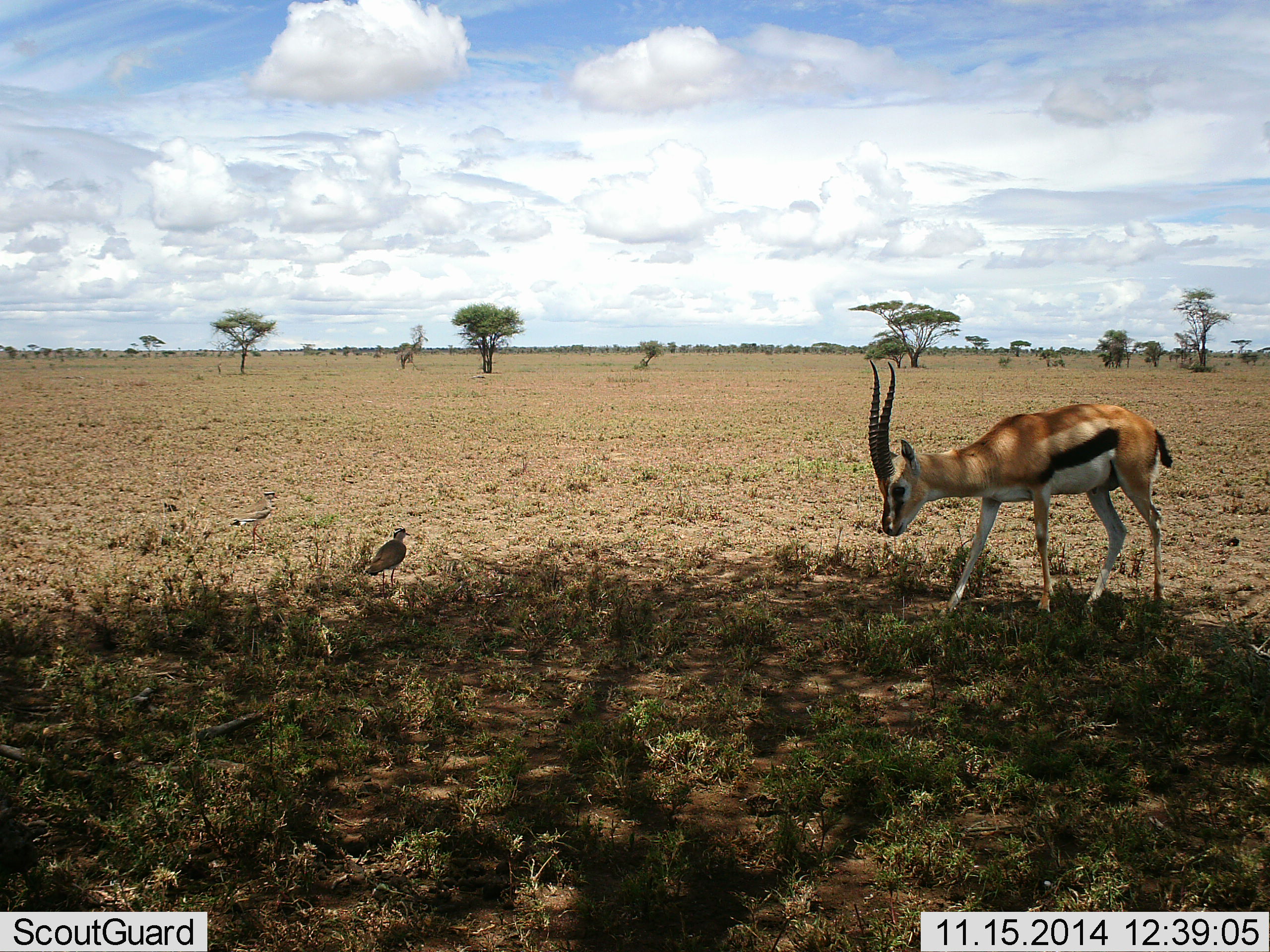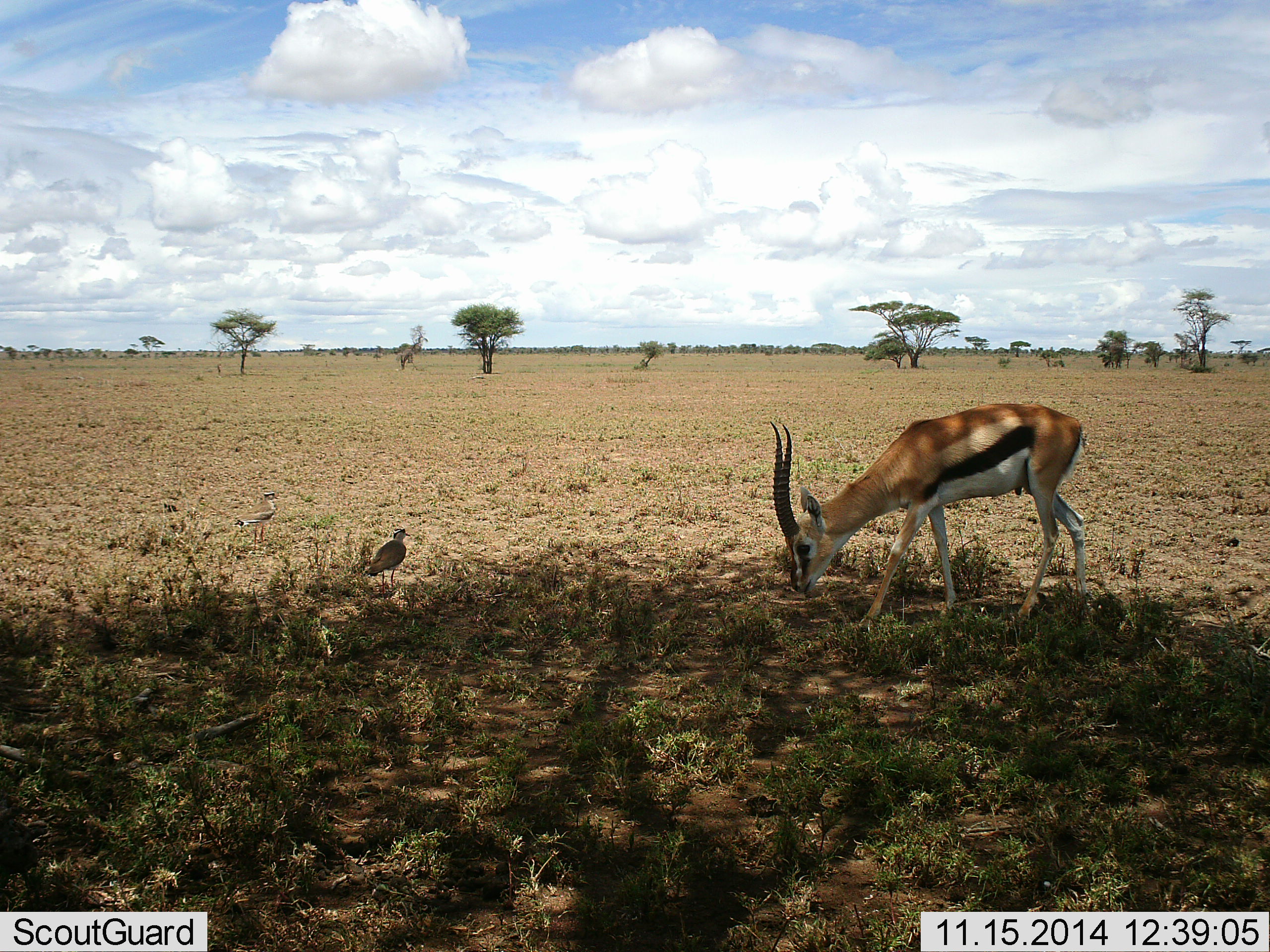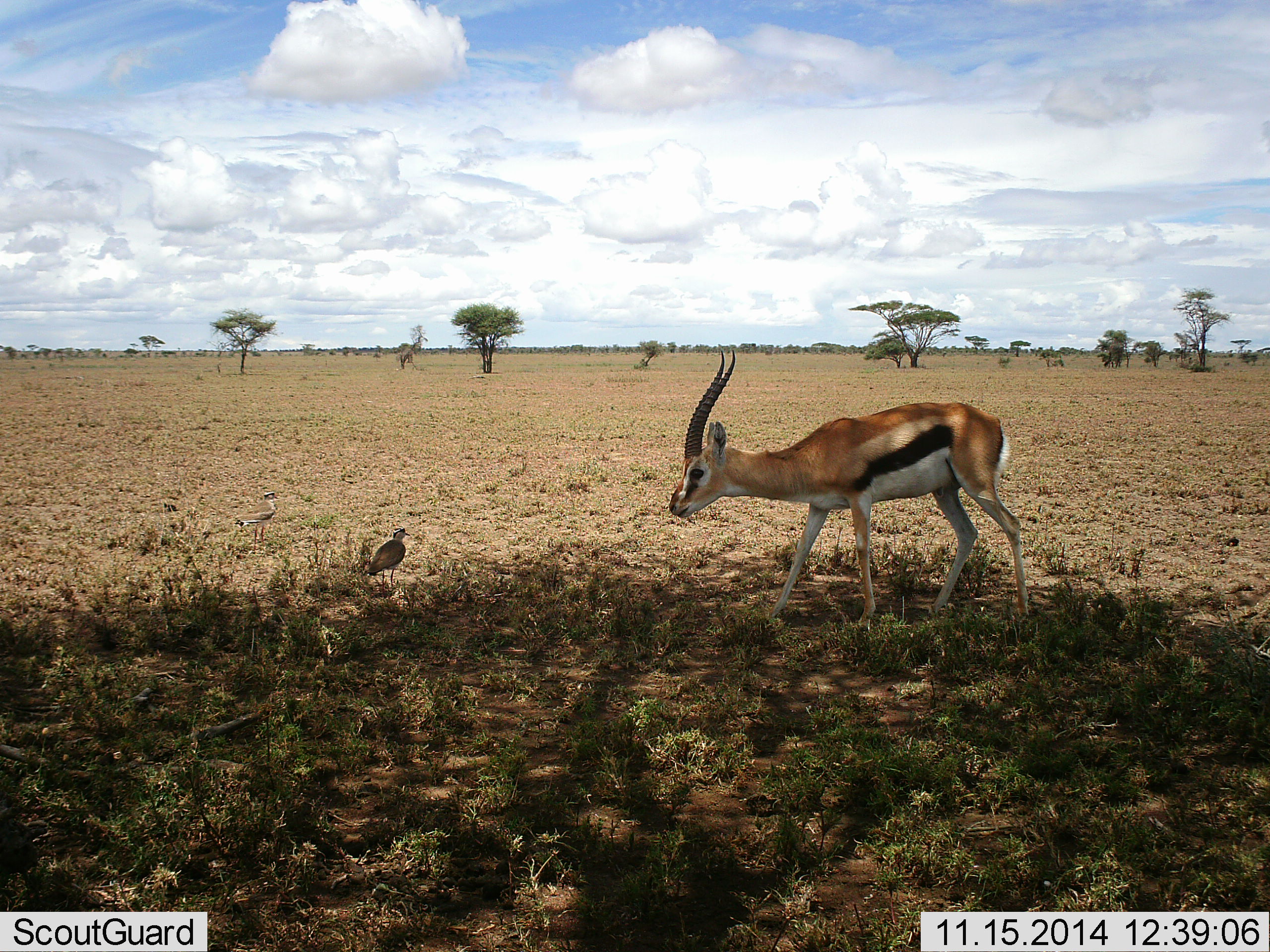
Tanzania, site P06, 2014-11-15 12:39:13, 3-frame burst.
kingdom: Animalia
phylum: Chordata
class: Mammalia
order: Artiodactyla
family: Bovidae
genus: Eudorcas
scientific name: Eudorcas thomsonii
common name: thomson's gazelle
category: gazellethomsons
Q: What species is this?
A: Gazellethomsons (thomson's gazelle) (Eudorcas thomsonii).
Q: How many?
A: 1.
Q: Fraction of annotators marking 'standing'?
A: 18%.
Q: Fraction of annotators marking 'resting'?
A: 0%.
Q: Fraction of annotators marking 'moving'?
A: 45%.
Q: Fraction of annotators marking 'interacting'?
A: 0%.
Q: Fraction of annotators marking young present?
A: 0%.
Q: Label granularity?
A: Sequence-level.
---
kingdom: Animalia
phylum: Chordata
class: Aves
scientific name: Aves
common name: bird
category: otherbird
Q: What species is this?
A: Otherbird (bird) (Aves).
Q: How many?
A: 2.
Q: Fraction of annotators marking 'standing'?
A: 100%.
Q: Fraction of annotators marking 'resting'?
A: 0%.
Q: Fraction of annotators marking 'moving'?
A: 0%.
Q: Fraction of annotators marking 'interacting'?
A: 0%.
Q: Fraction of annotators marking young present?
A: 0%.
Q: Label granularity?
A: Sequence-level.